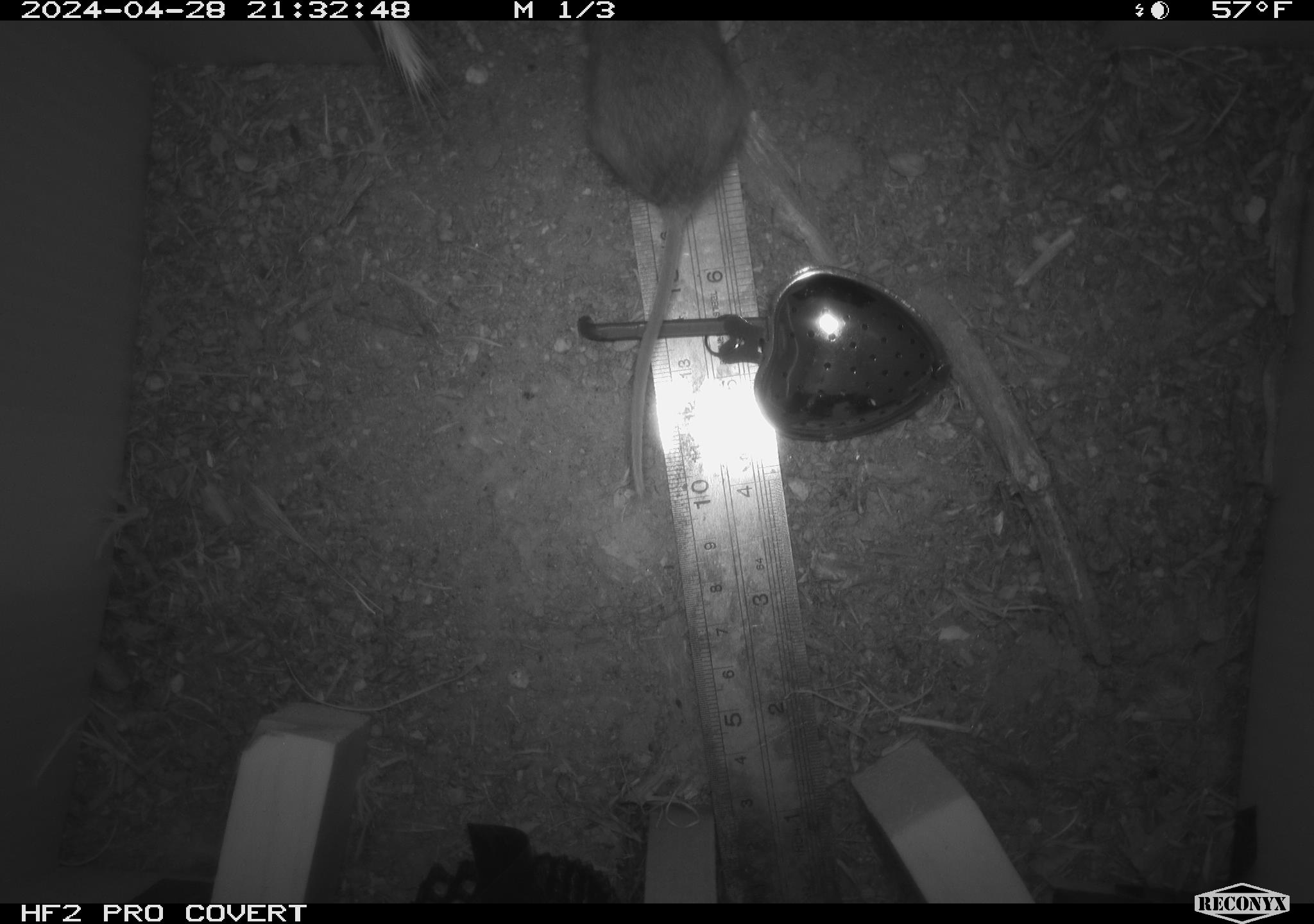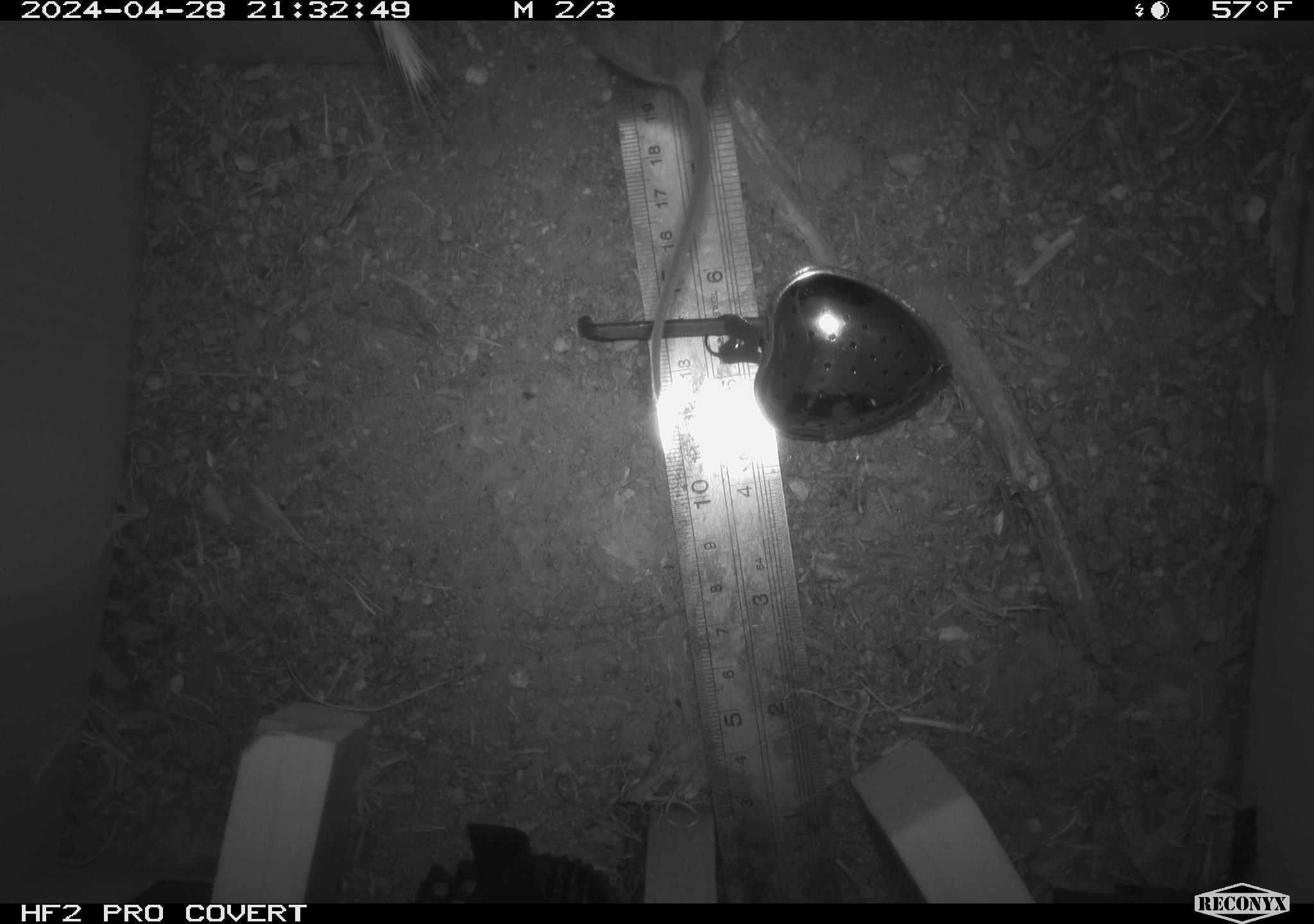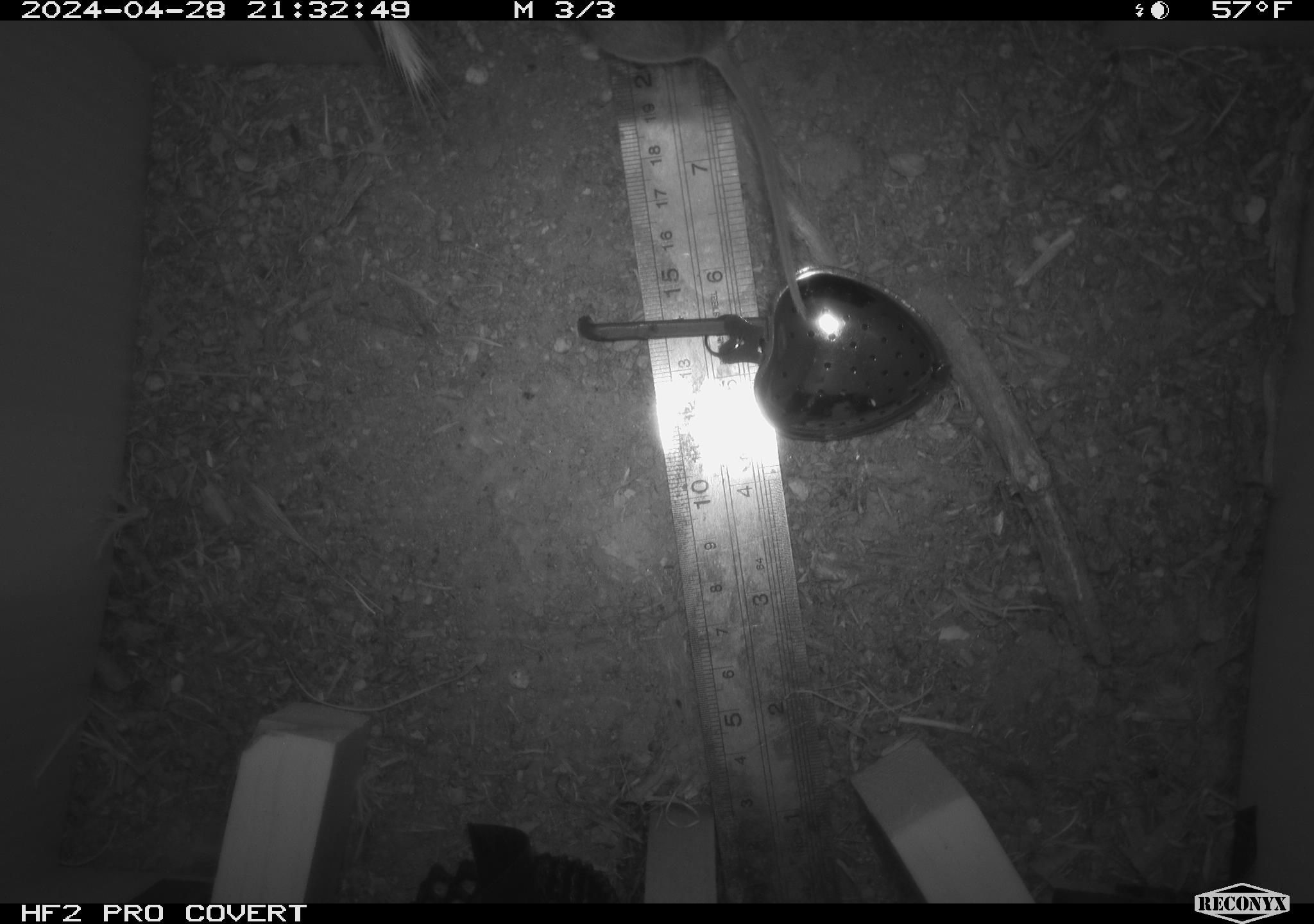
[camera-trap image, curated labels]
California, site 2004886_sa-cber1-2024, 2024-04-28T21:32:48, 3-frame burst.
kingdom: Animalia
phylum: Chordata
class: Mammalia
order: Rodentia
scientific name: Rodentia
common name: mouse species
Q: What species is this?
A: Mouse species (Rodentia).